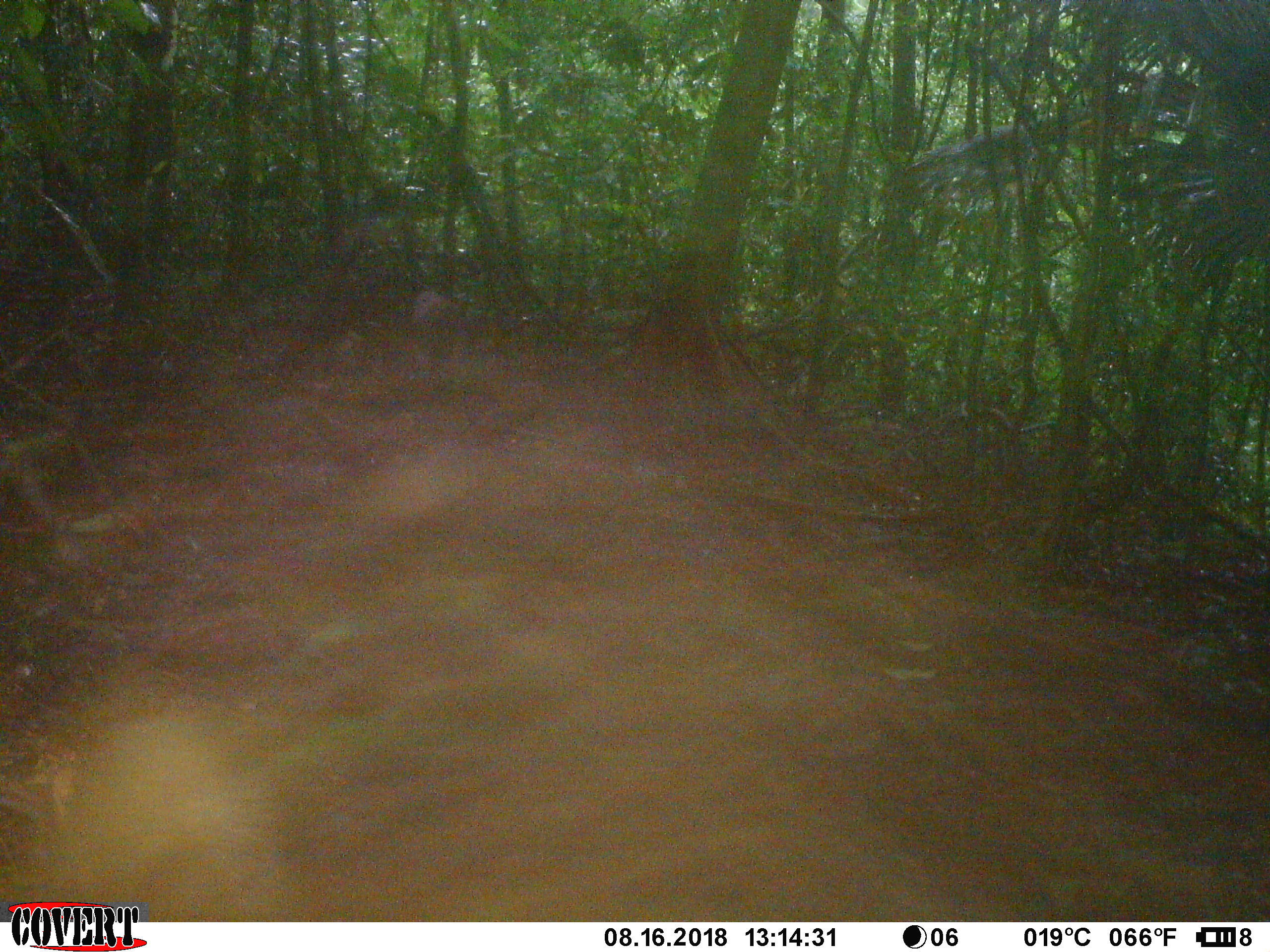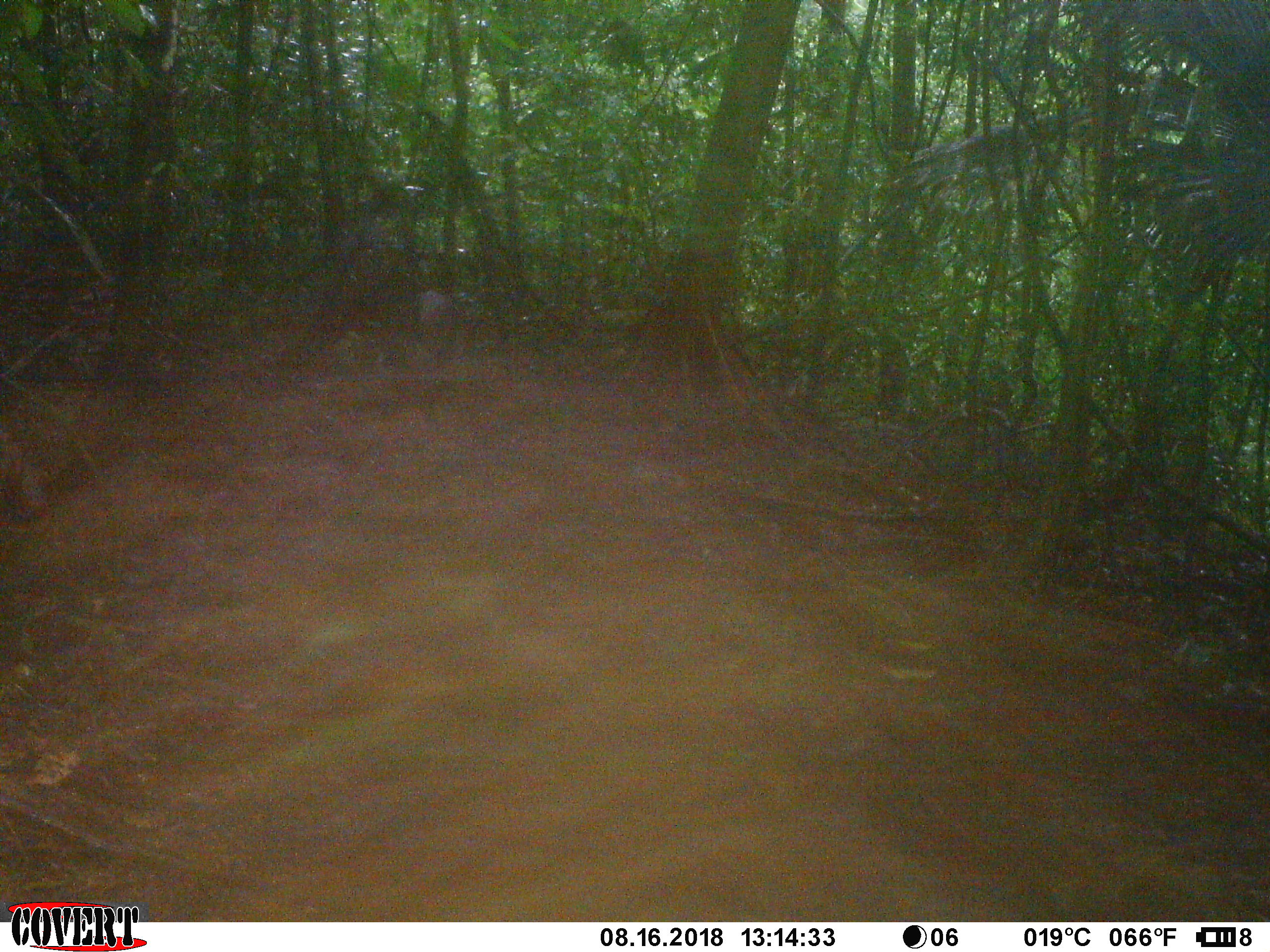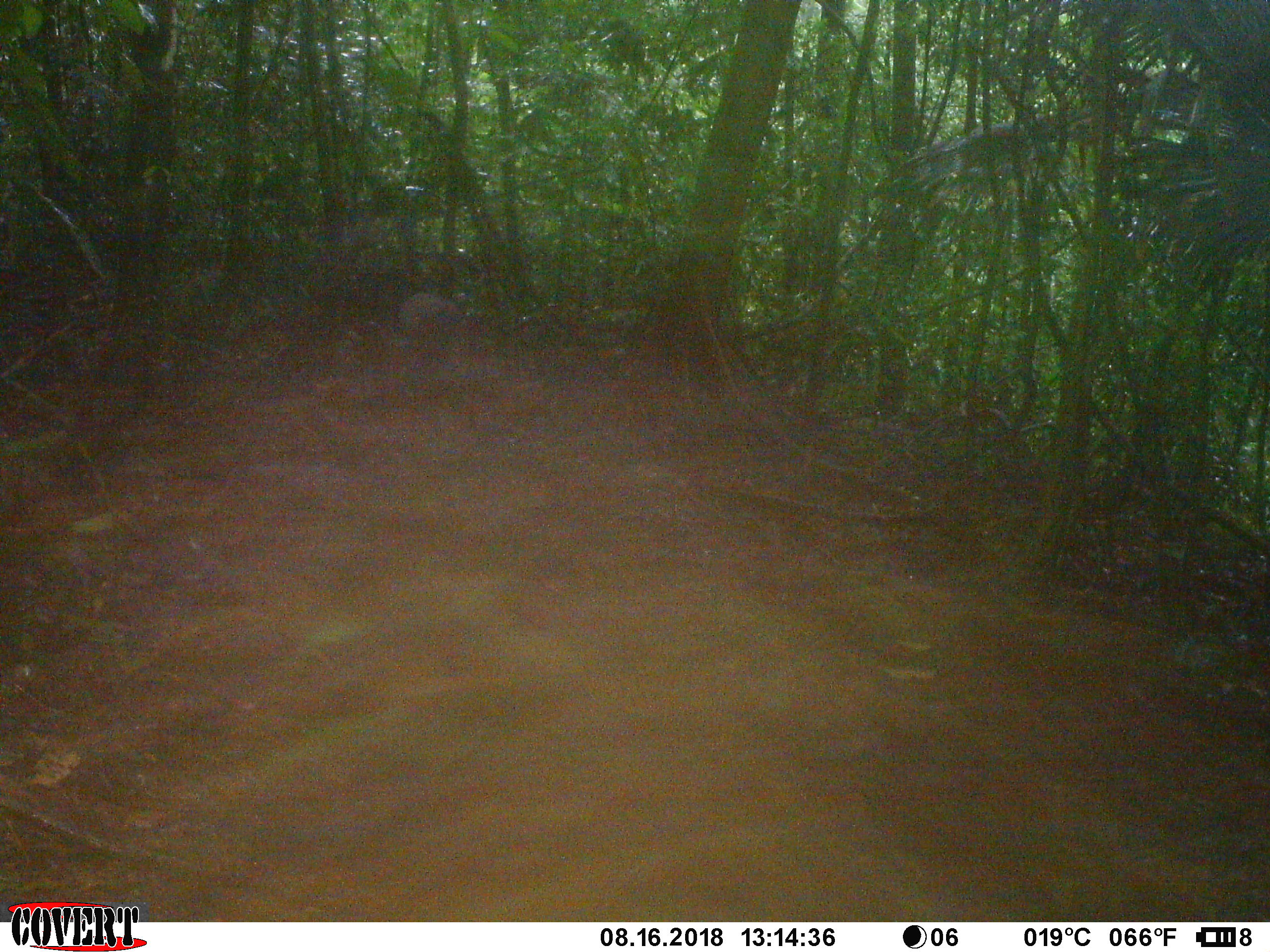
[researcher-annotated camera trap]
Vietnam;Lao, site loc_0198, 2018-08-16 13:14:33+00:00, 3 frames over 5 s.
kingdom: Animalia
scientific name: Animalia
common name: animal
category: unidentified animal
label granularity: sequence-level